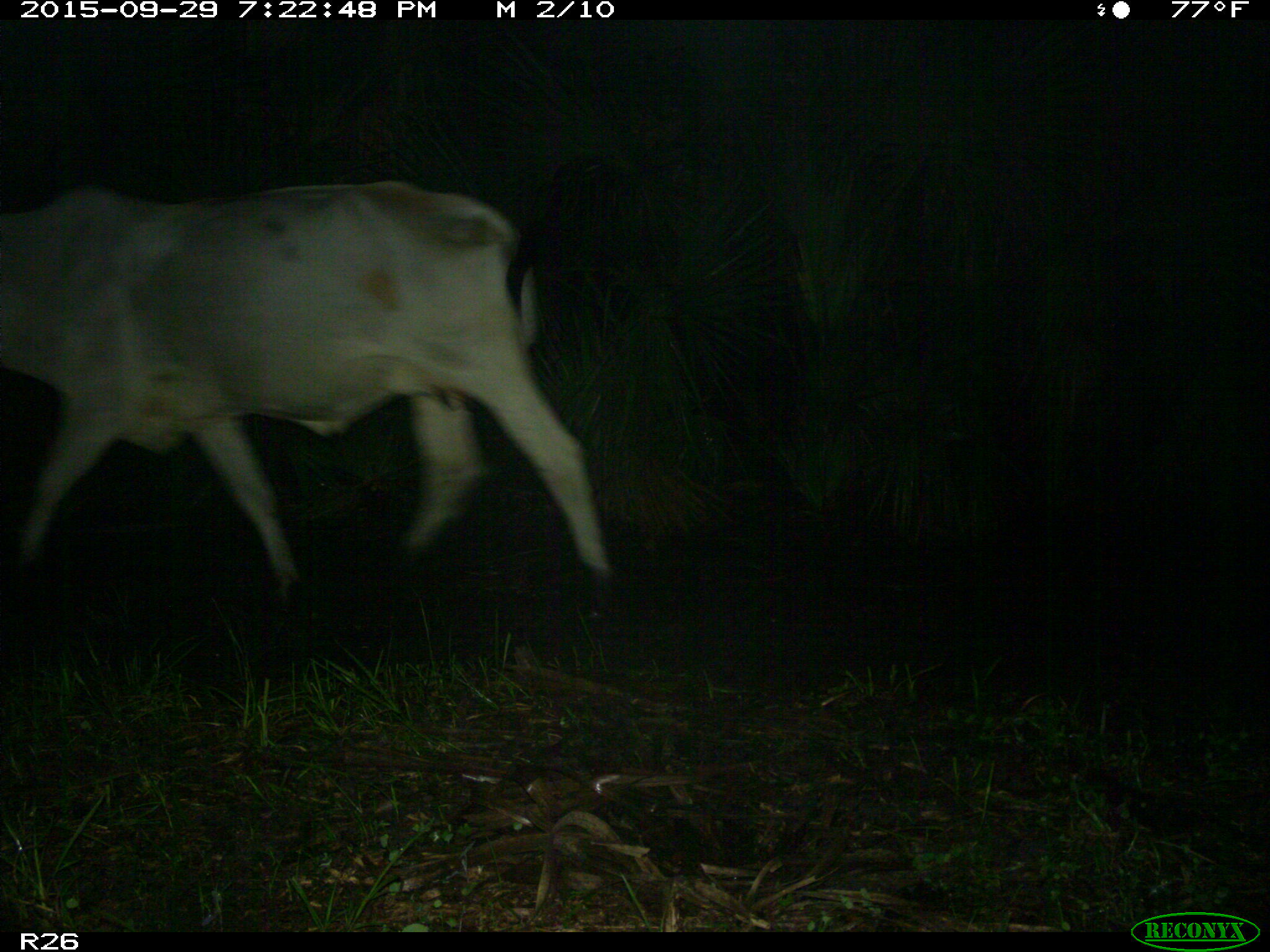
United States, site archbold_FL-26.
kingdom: Animalia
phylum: Chordata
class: Mammalia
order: Artiodactyla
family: Bovidae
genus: Bos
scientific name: Bos taurus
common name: domestic cow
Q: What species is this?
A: Bos taurus (domestic cow).